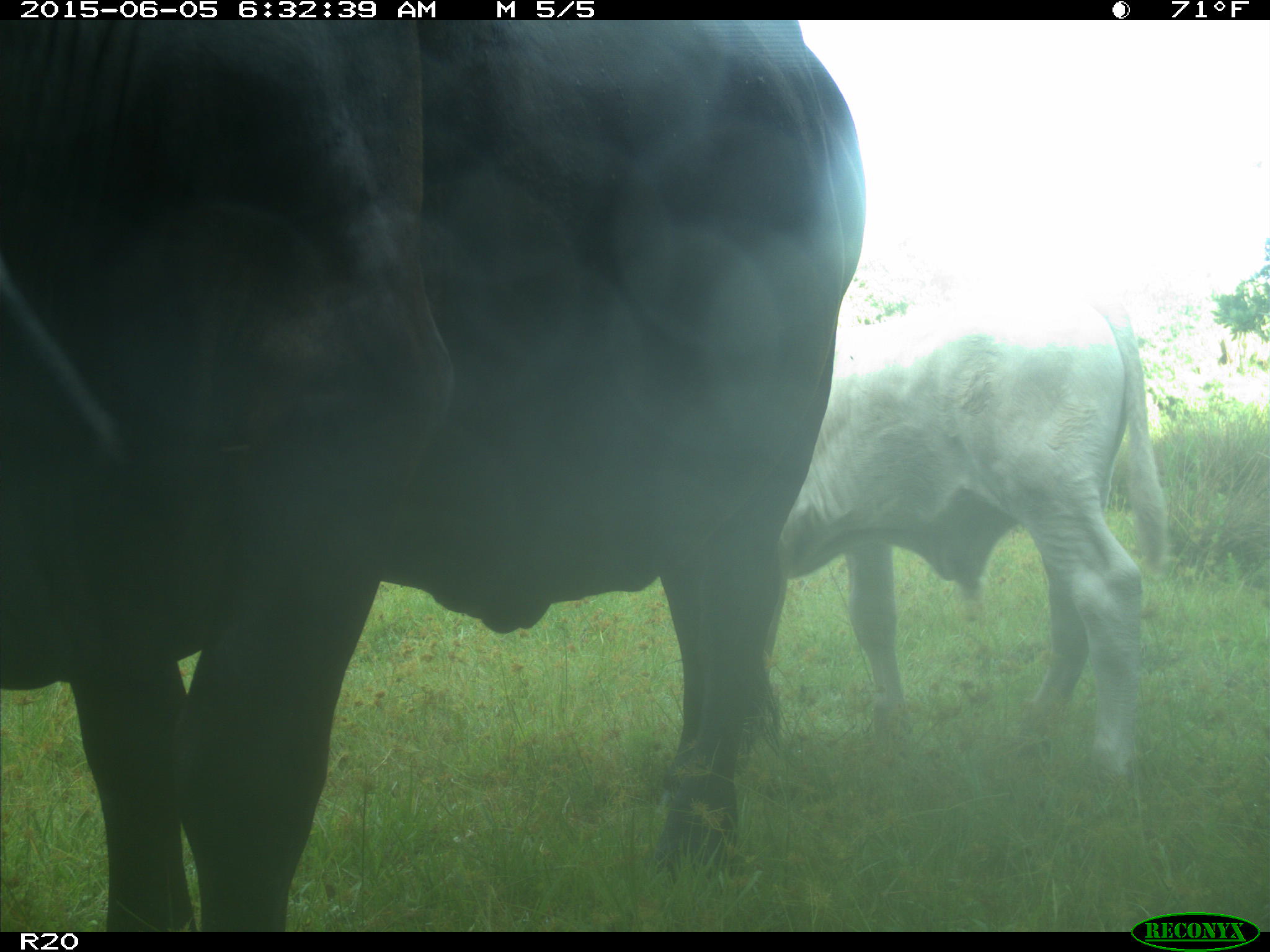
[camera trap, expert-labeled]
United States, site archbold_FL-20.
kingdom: Animalia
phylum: Chordata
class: Mammalia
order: Artiodactyla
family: Bovidae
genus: Bos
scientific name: Bos taurus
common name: domestic cow